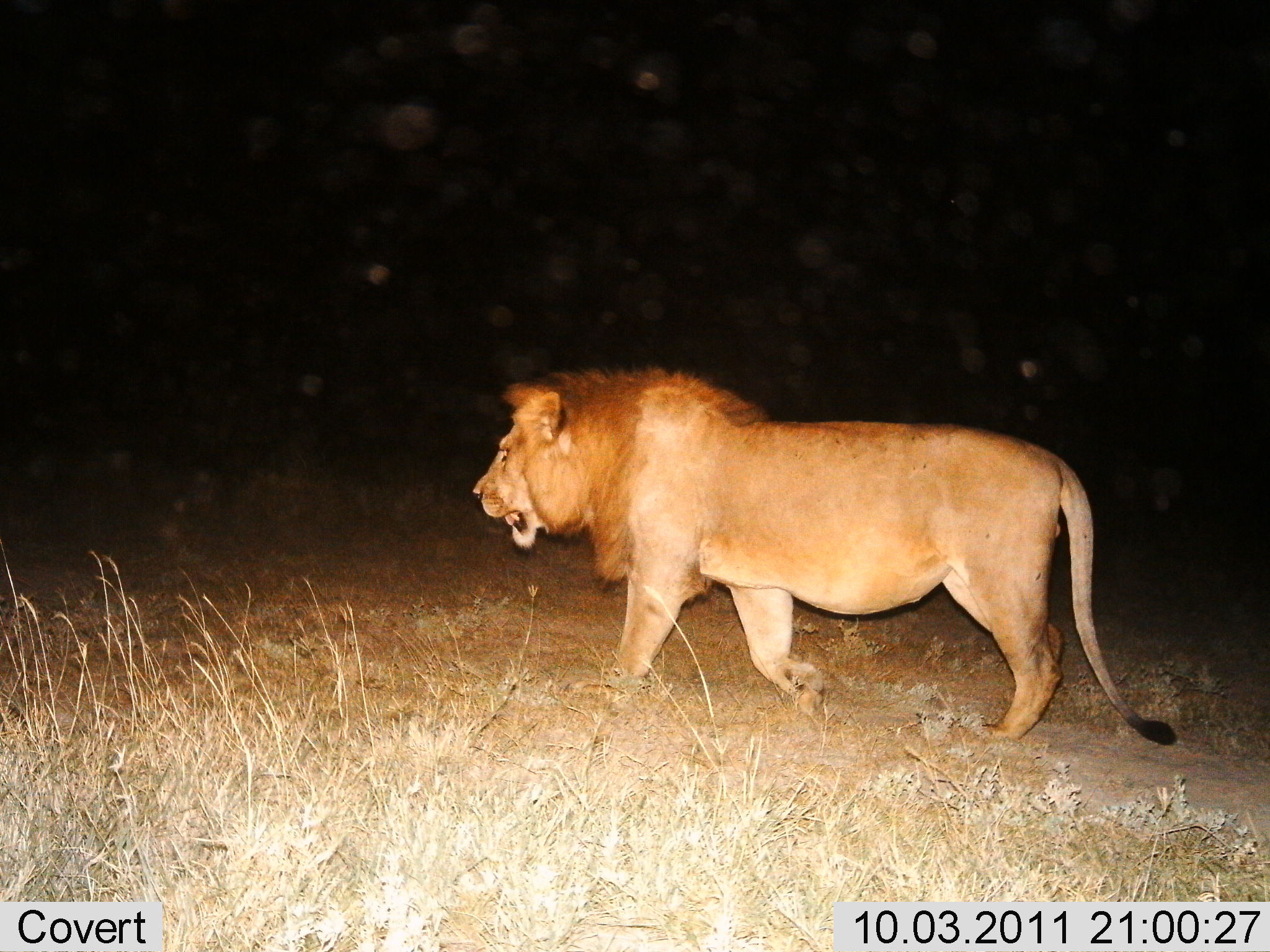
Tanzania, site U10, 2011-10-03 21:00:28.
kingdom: Animalia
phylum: Chordata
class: Mammalia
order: Carnivora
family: Felidae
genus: Panthera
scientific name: Panthera leo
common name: lion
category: lionmale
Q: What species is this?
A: Lionmale (lion) (Panthera leo).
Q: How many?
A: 1.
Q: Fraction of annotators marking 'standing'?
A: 8%.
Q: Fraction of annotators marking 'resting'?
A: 0%.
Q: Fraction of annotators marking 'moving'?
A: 92%.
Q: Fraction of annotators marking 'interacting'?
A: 8%.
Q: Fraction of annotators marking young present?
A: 0%.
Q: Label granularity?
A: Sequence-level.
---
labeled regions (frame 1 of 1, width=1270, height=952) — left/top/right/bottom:
animal: 470/356/1183/762